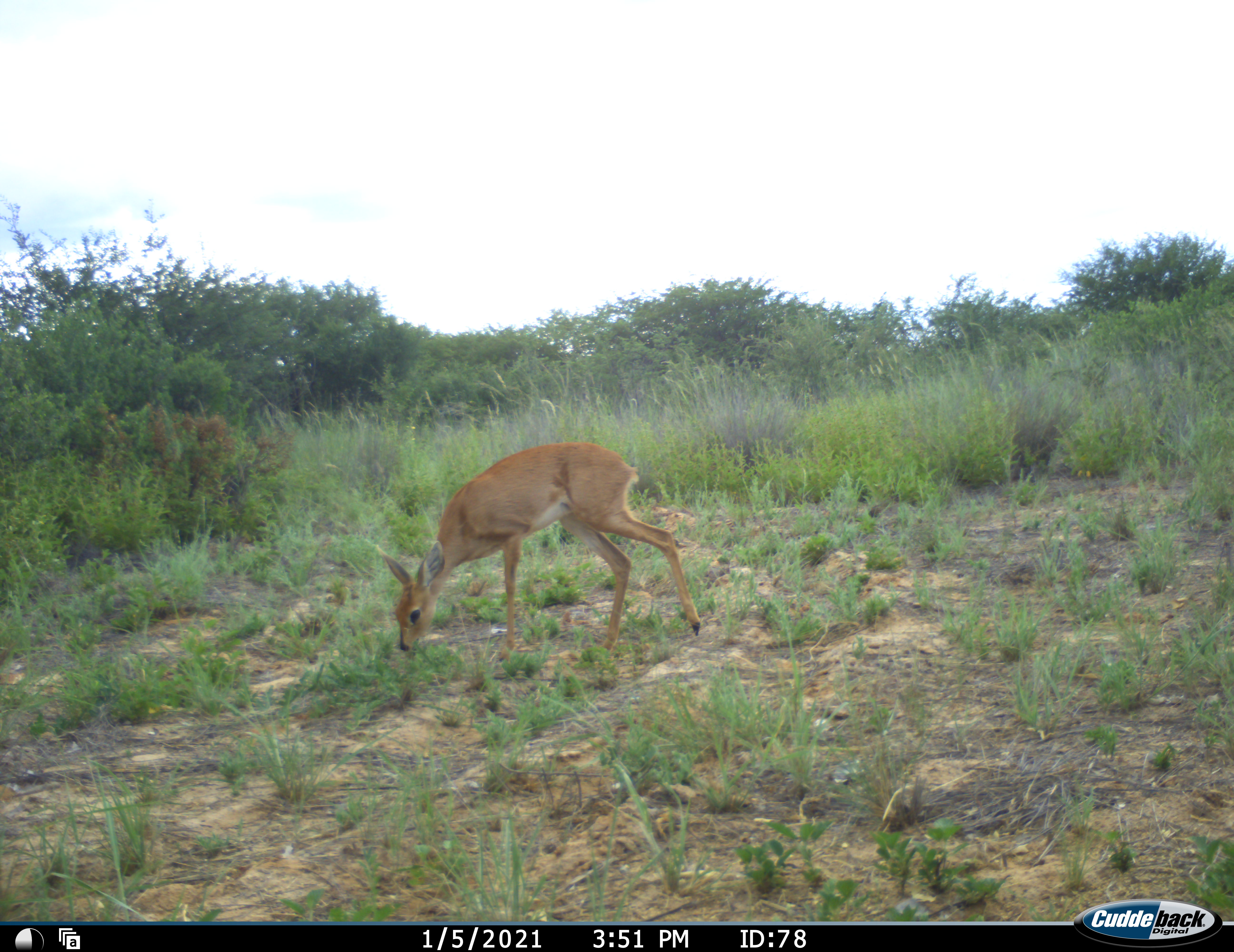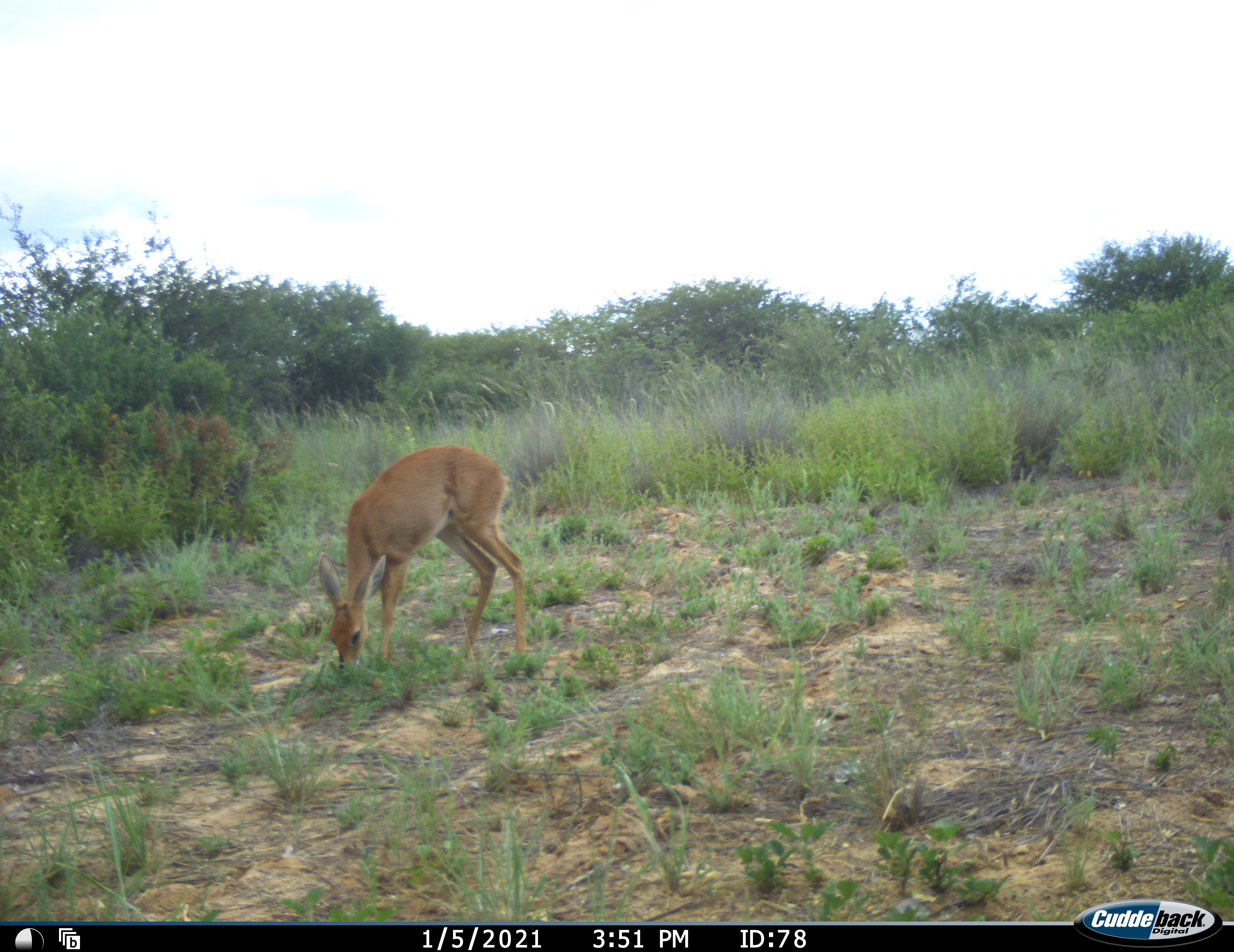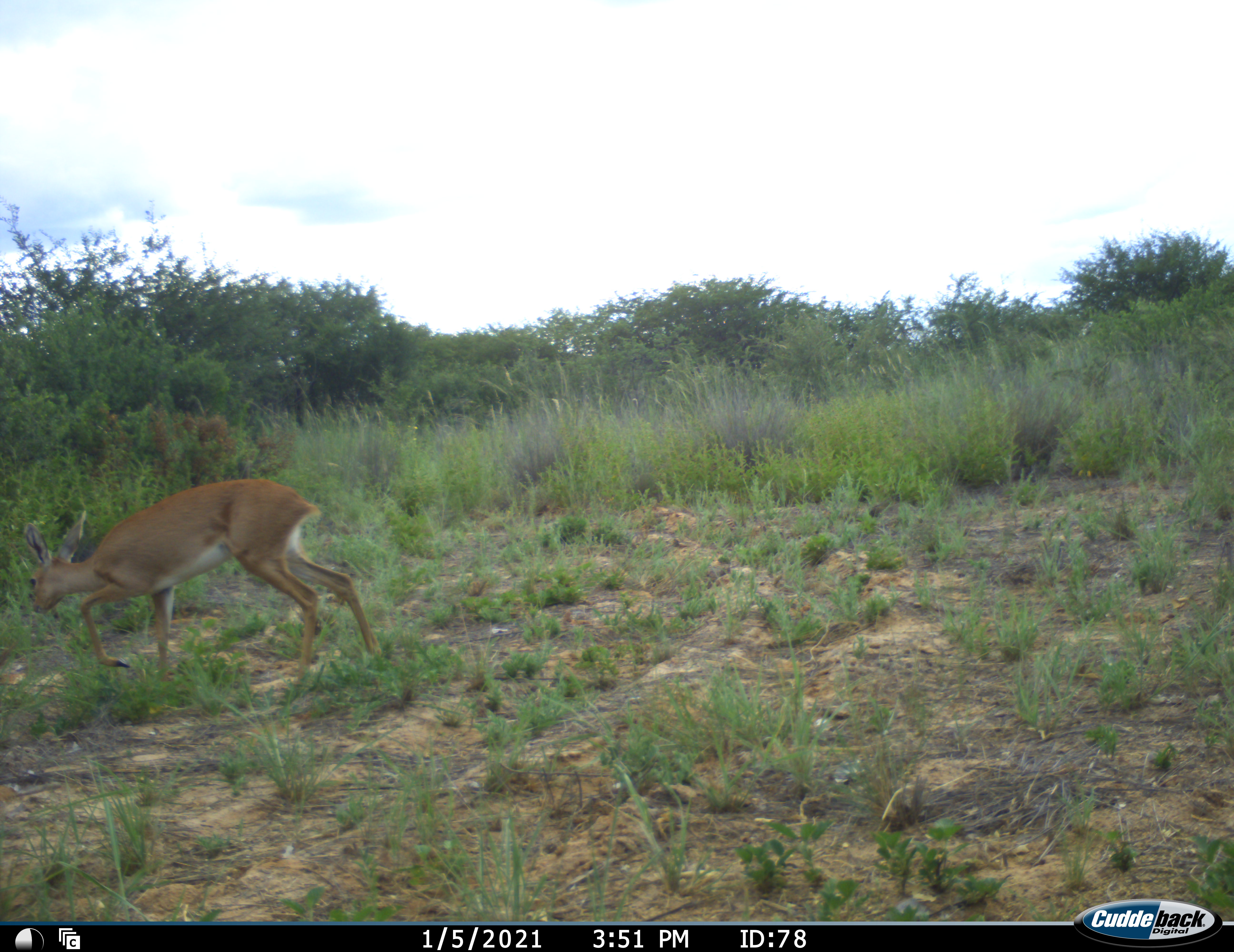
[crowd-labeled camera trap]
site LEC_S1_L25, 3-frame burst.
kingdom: Animalia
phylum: Chordata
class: Mammalia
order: Artiodactyla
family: Bovidae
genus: Raphicerus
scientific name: Raphicerus campestris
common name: steenbok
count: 1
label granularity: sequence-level